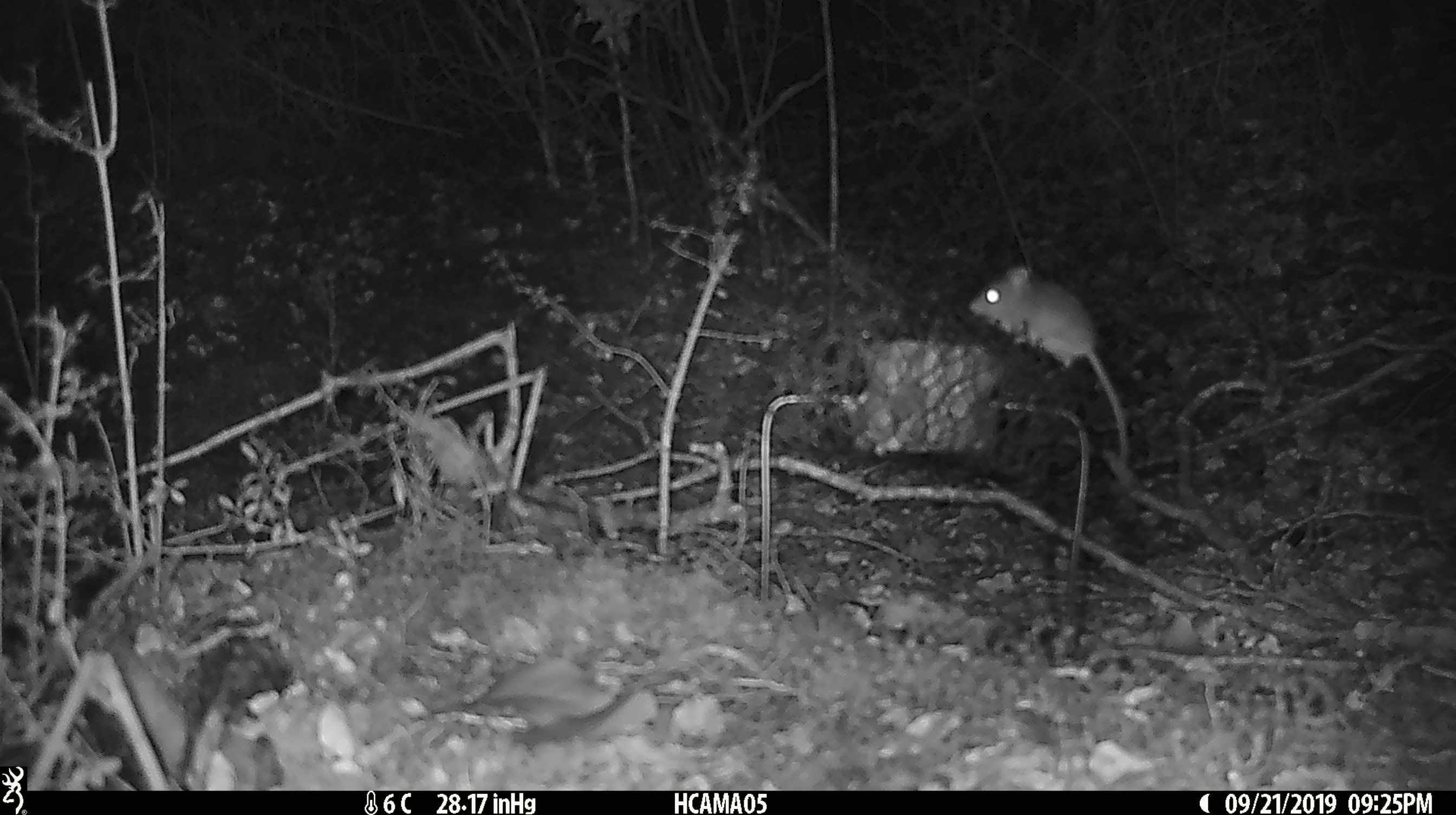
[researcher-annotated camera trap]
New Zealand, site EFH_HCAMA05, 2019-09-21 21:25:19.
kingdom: Animalia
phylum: Chordata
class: Mammalia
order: Rodentia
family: Muridae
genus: Mus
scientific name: Mus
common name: mouse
Mouse (Mus).